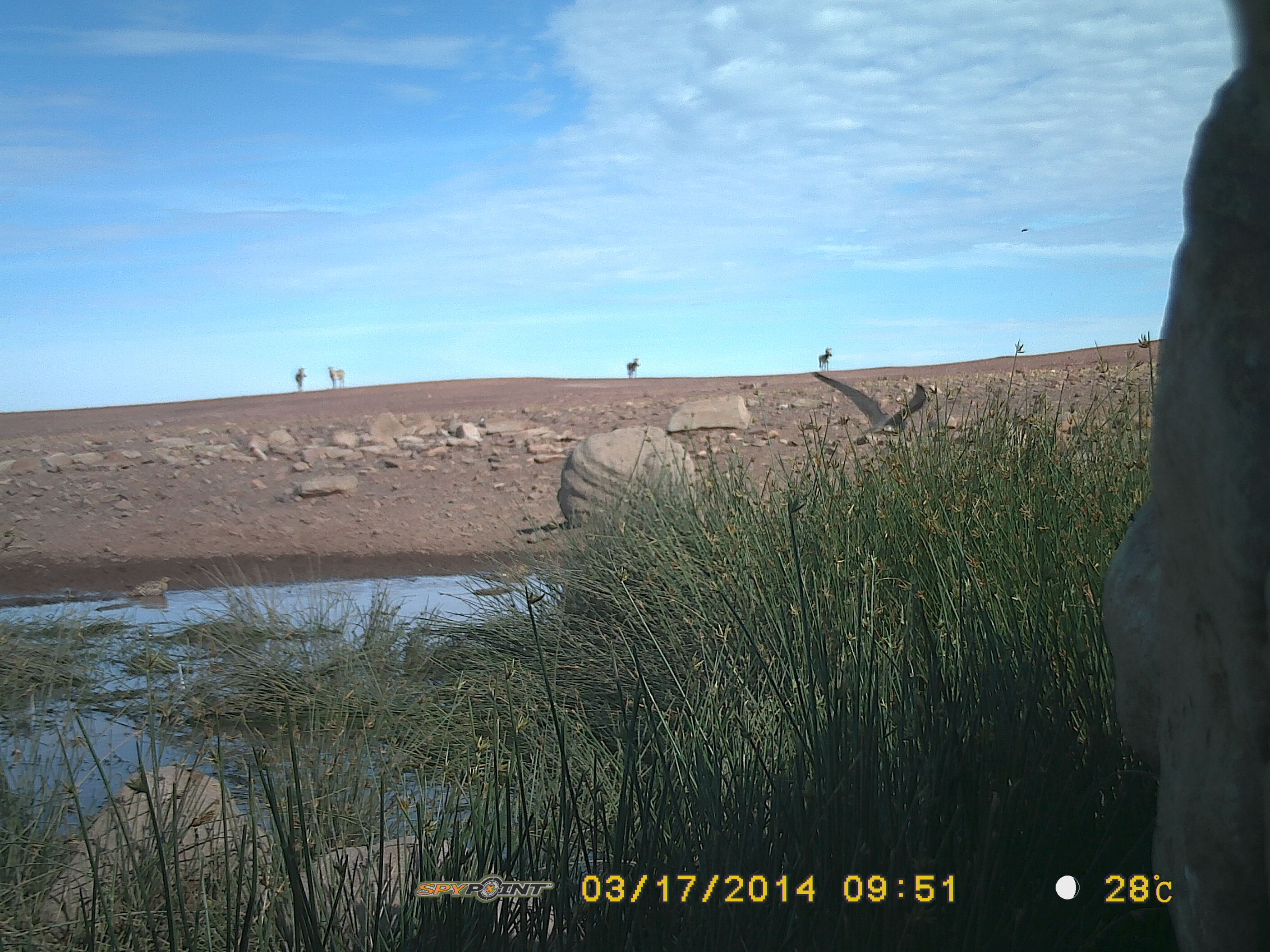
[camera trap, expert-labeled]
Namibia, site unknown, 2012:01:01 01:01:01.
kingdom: Animalia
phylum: Chordata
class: Aves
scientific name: Aves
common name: raptor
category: cn-raptors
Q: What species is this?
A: Cn-raptors (raptor) (Aves).